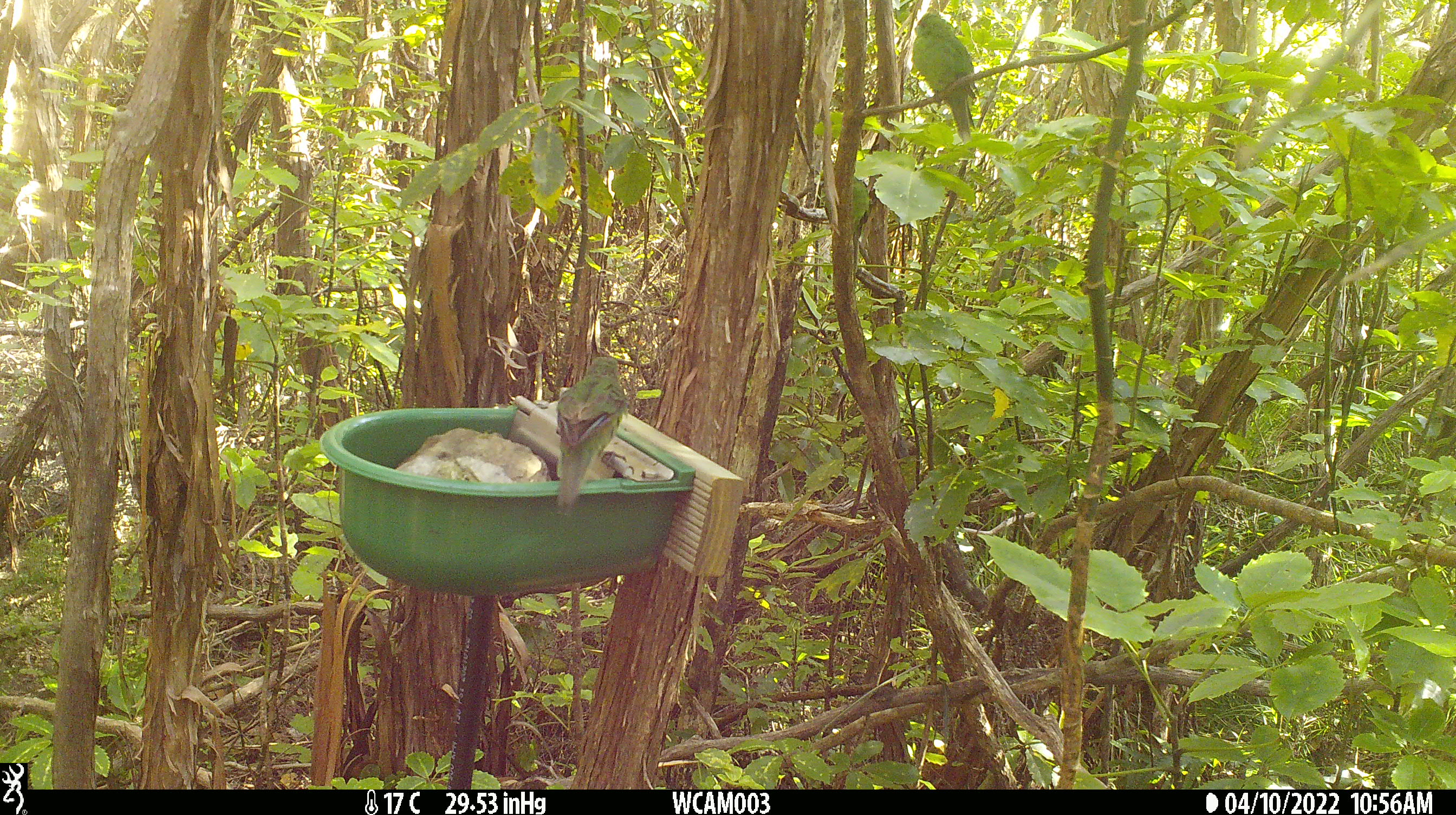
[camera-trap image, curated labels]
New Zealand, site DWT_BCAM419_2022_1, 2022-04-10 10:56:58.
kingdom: Animalia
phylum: Chordata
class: Aves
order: Psittaciformes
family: Psittaculidae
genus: Cyanoramphus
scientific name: Cyanoramphus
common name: parakeet